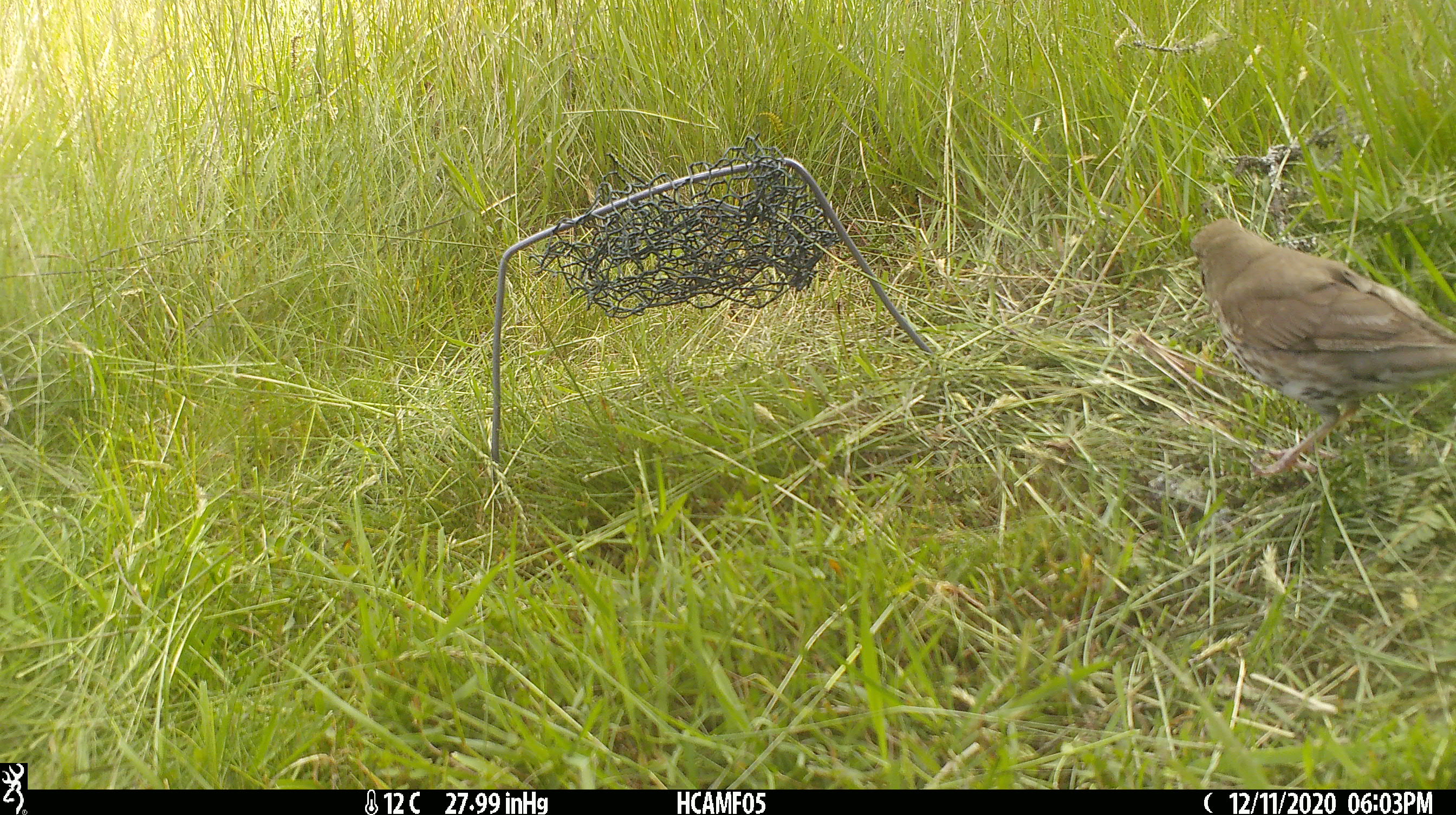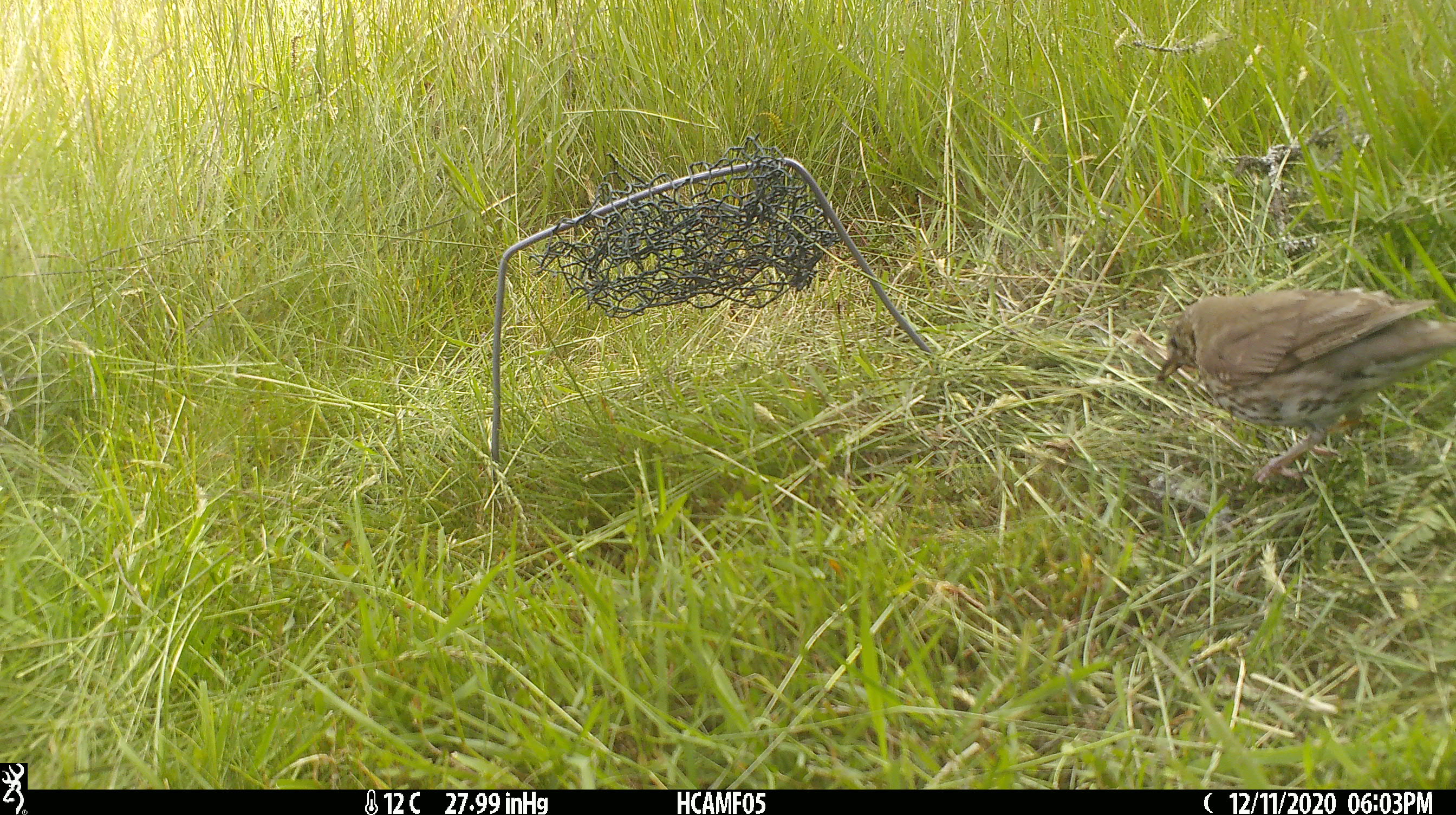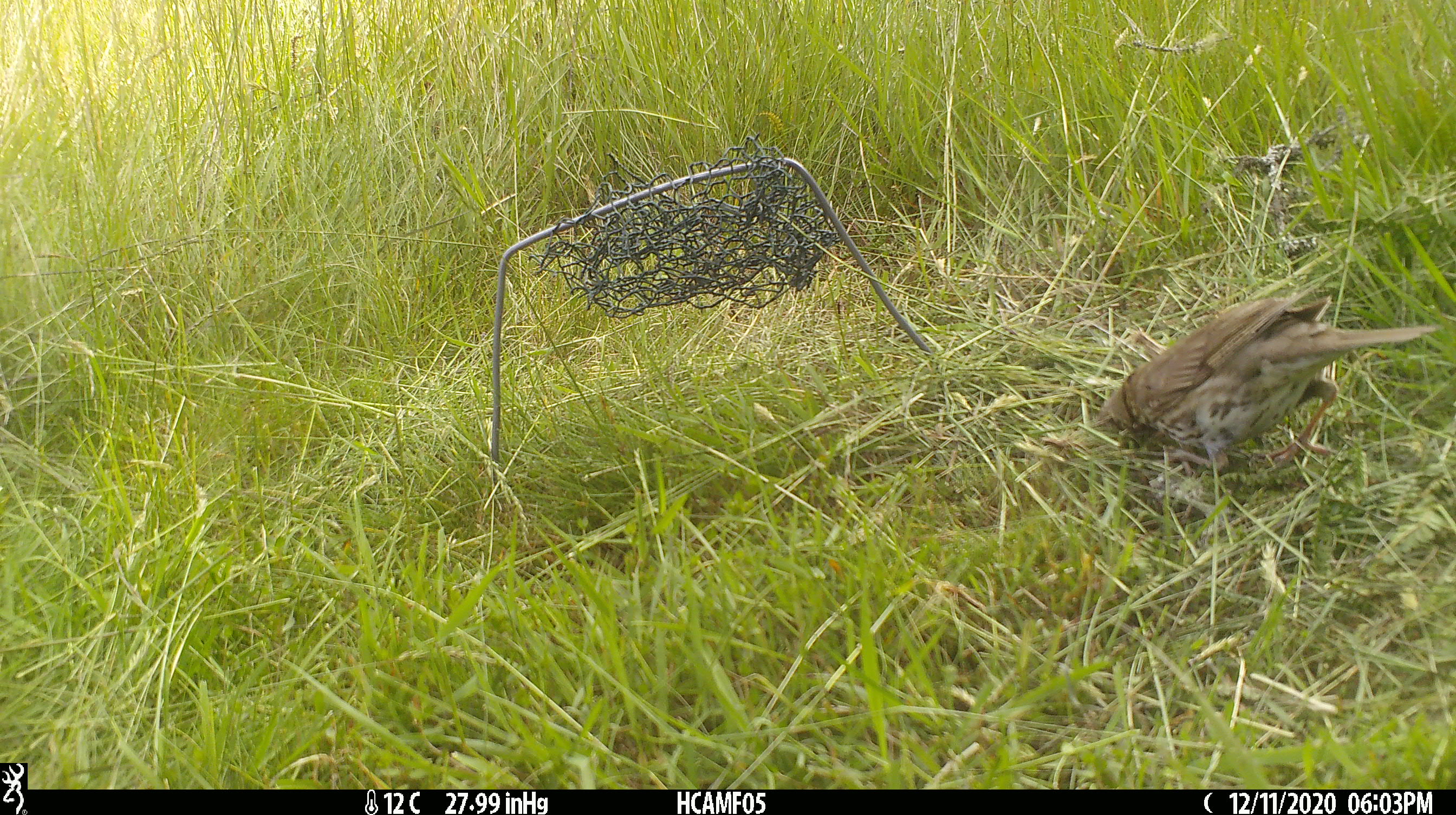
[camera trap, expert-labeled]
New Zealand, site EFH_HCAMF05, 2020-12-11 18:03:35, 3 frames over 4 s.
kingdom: Animalia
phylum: Chordata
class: Aves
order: Passeriformes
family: Turdidae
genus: Turdus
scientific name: Turdus philomelos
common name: song thrush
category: thrush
Thrush (song thrush) (Turdus philomelos).